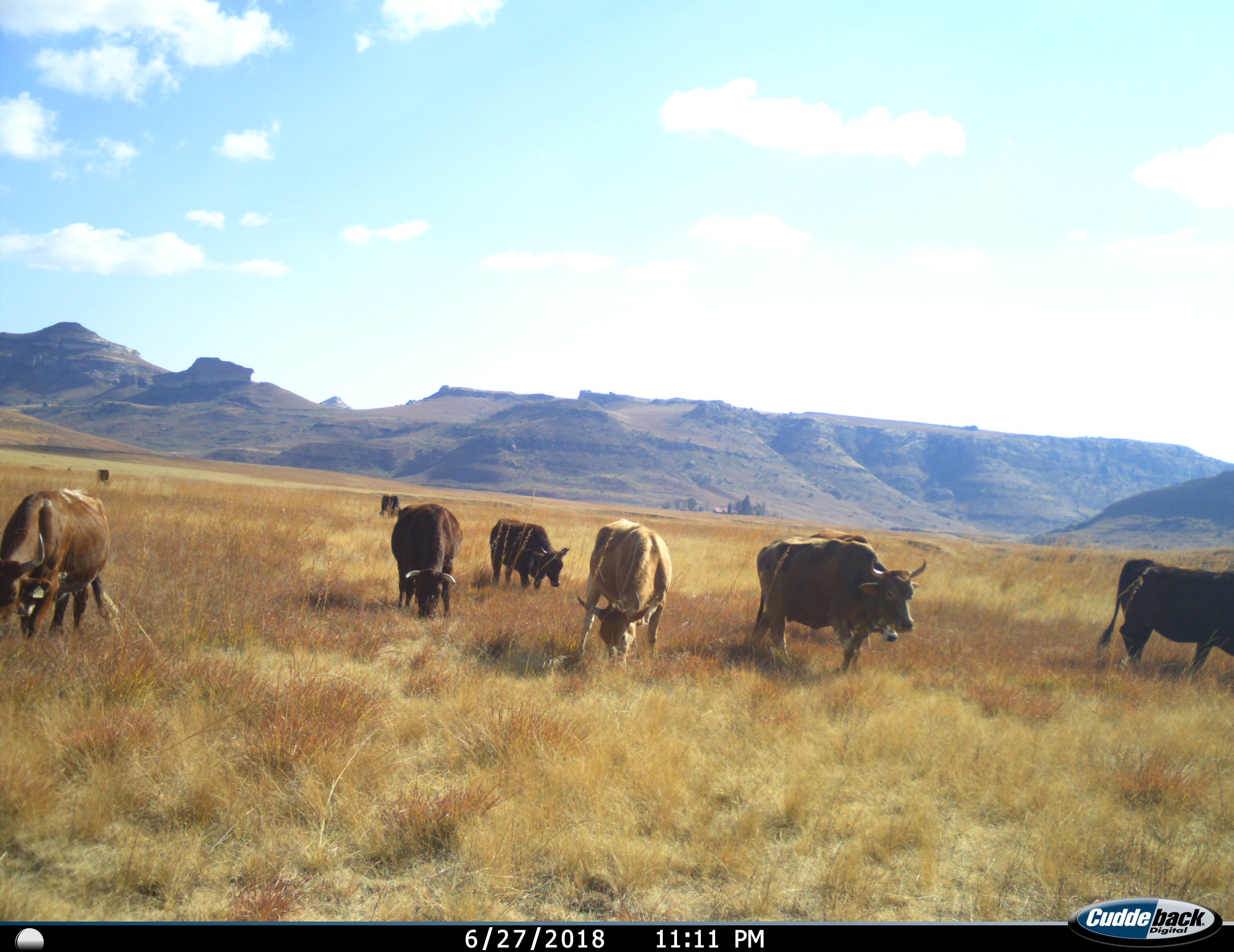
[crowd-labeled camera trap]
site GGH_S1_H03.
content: unidentified animal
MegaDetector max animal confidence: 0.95